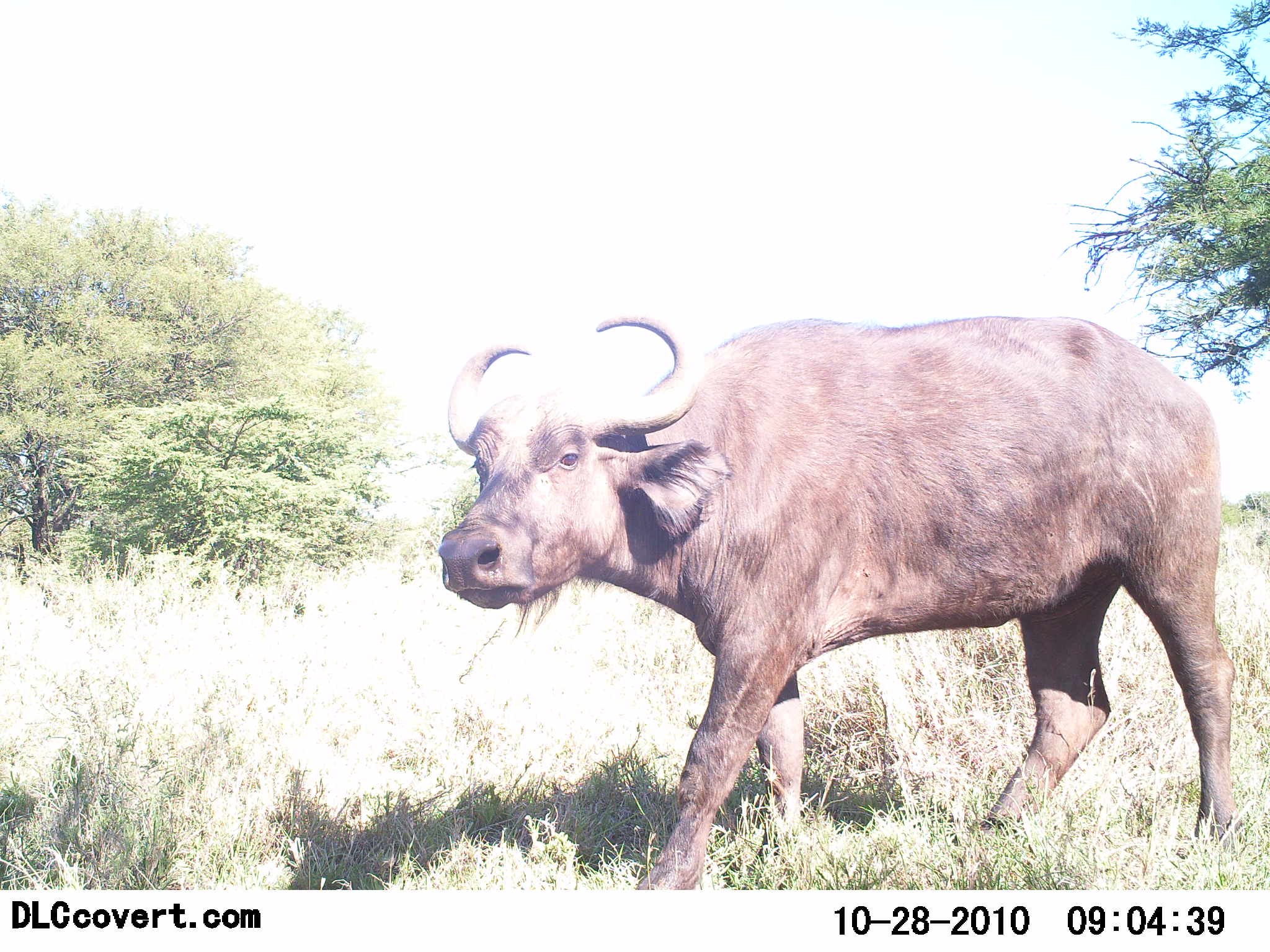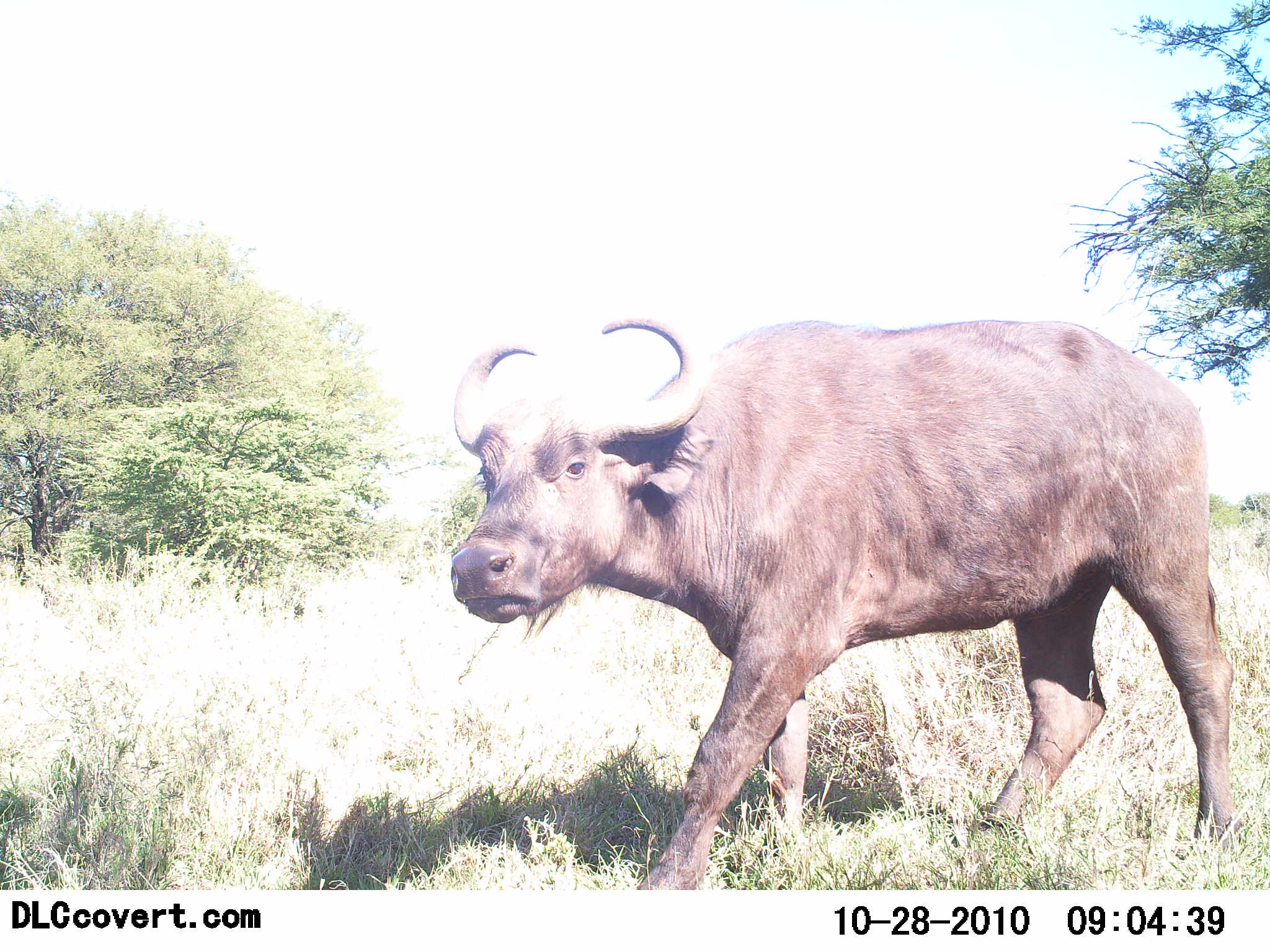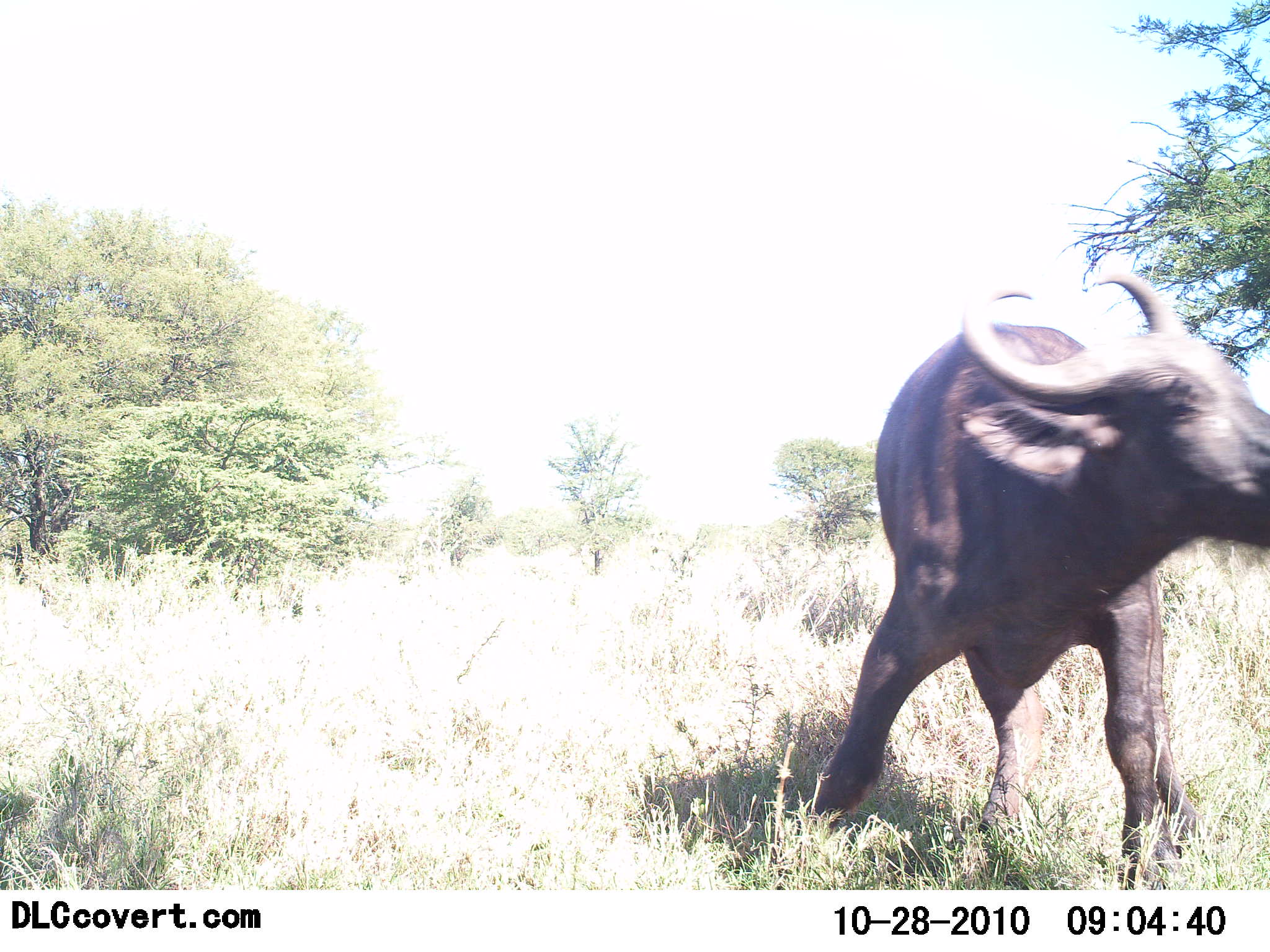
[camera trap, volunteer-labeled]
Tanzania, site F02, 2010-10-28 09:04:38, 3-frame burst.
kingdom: Animalia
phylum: Chordata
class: Mammalia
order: Artiodactyla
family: Bovidae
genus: Syncerus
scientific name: Syncerus caffer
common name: cape buffalo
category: buffalo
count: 1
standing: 32%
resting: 0%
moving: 95%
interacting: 0%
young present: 5%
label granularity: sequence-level